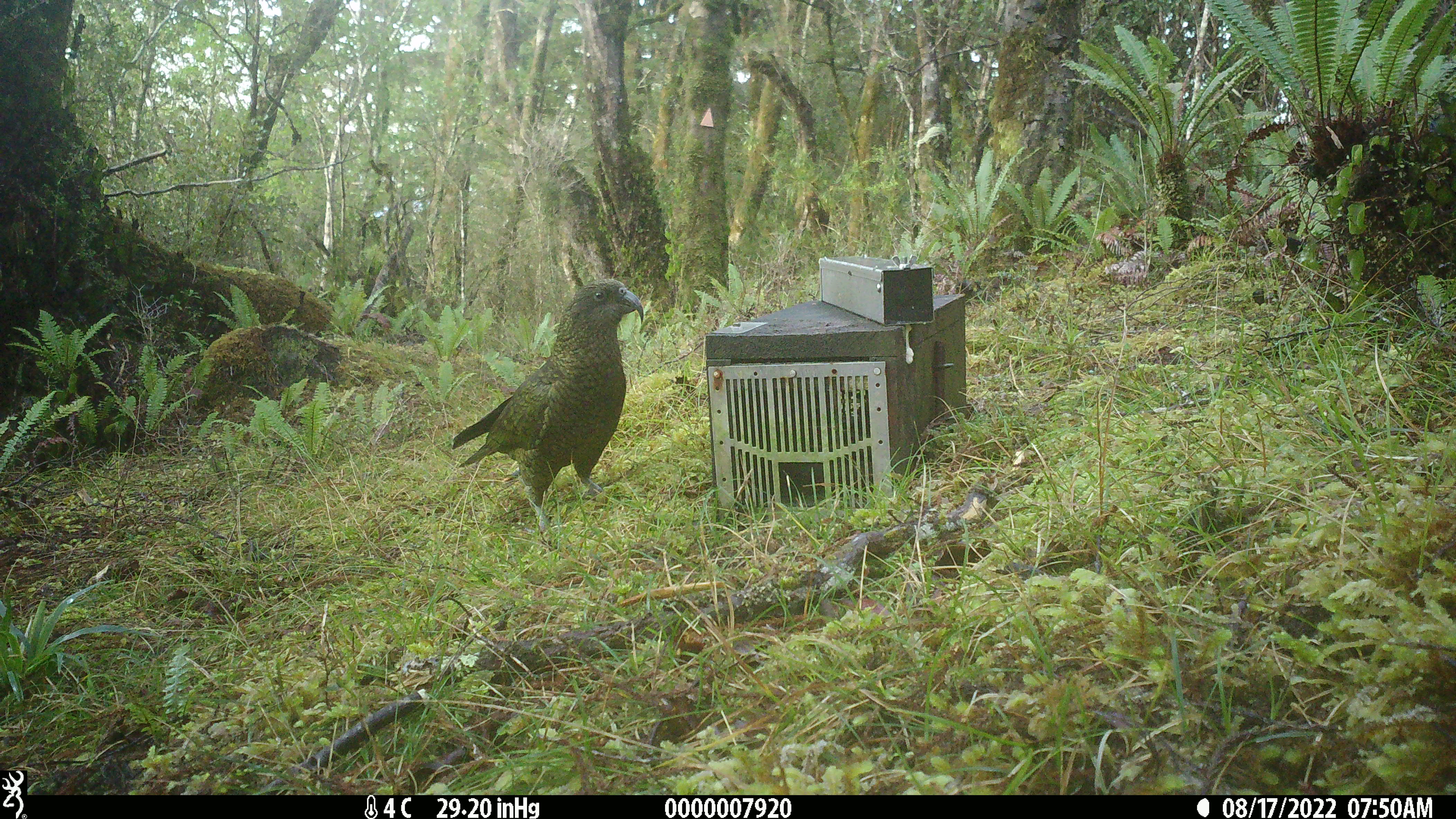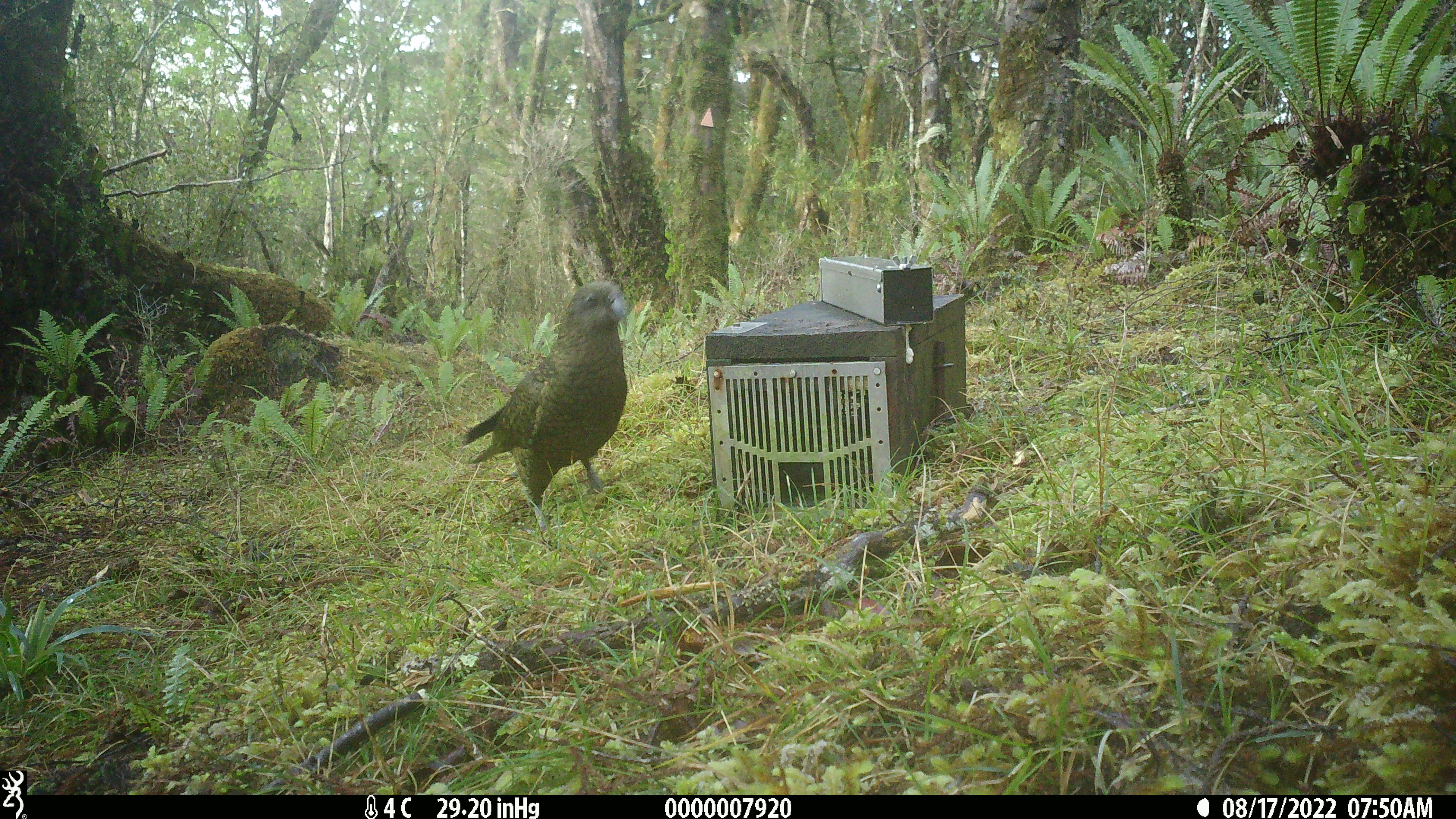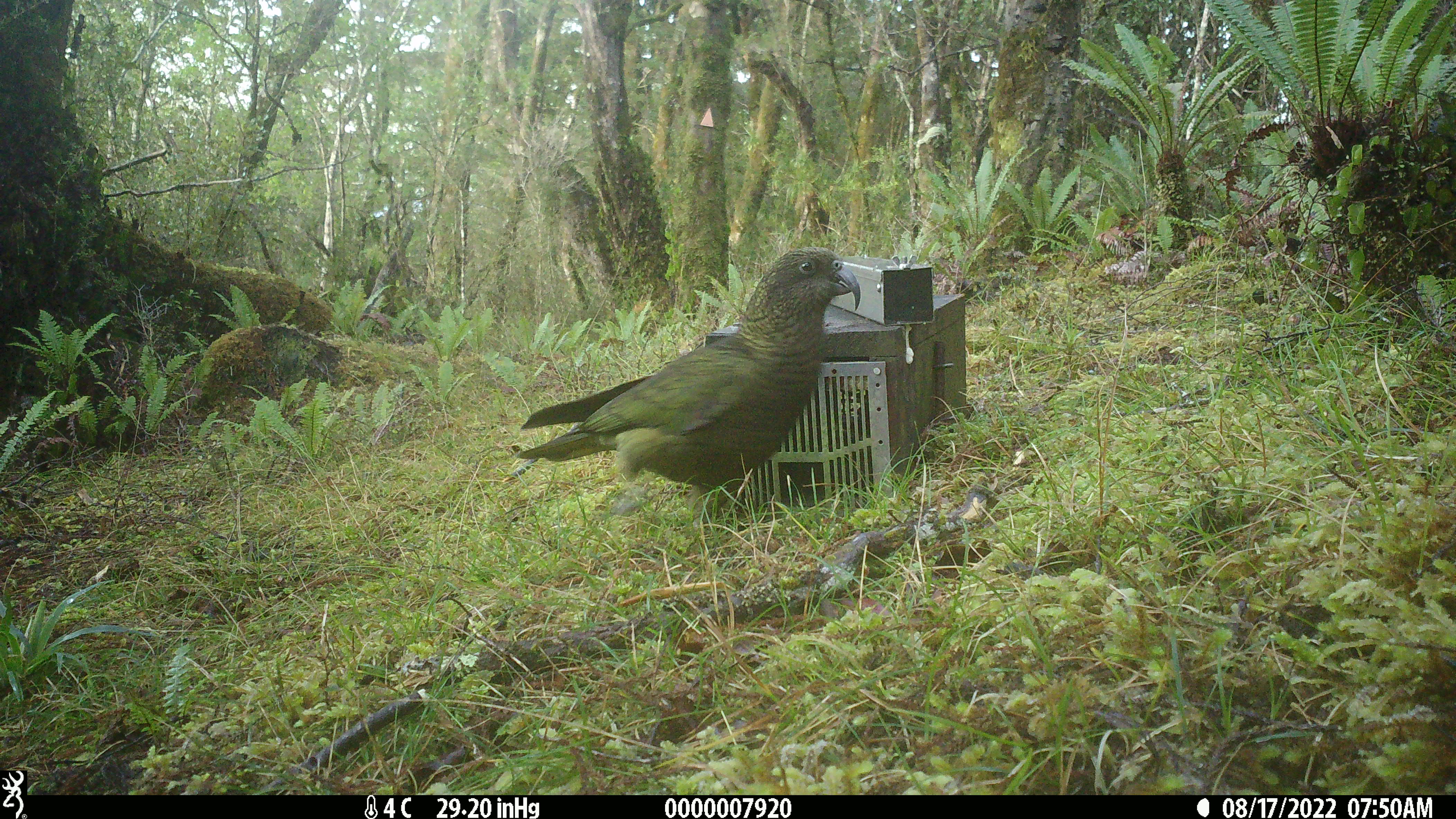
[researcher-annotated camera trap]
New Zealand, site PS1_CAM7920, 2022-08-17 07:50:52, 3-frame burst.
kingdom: Animalia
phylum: Chordata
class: Aves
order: Psittaciformes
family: Strigopidae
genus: Nestor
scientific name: Nestor notabilis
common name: kea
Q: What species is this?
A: Kea (Nestor notabilis).